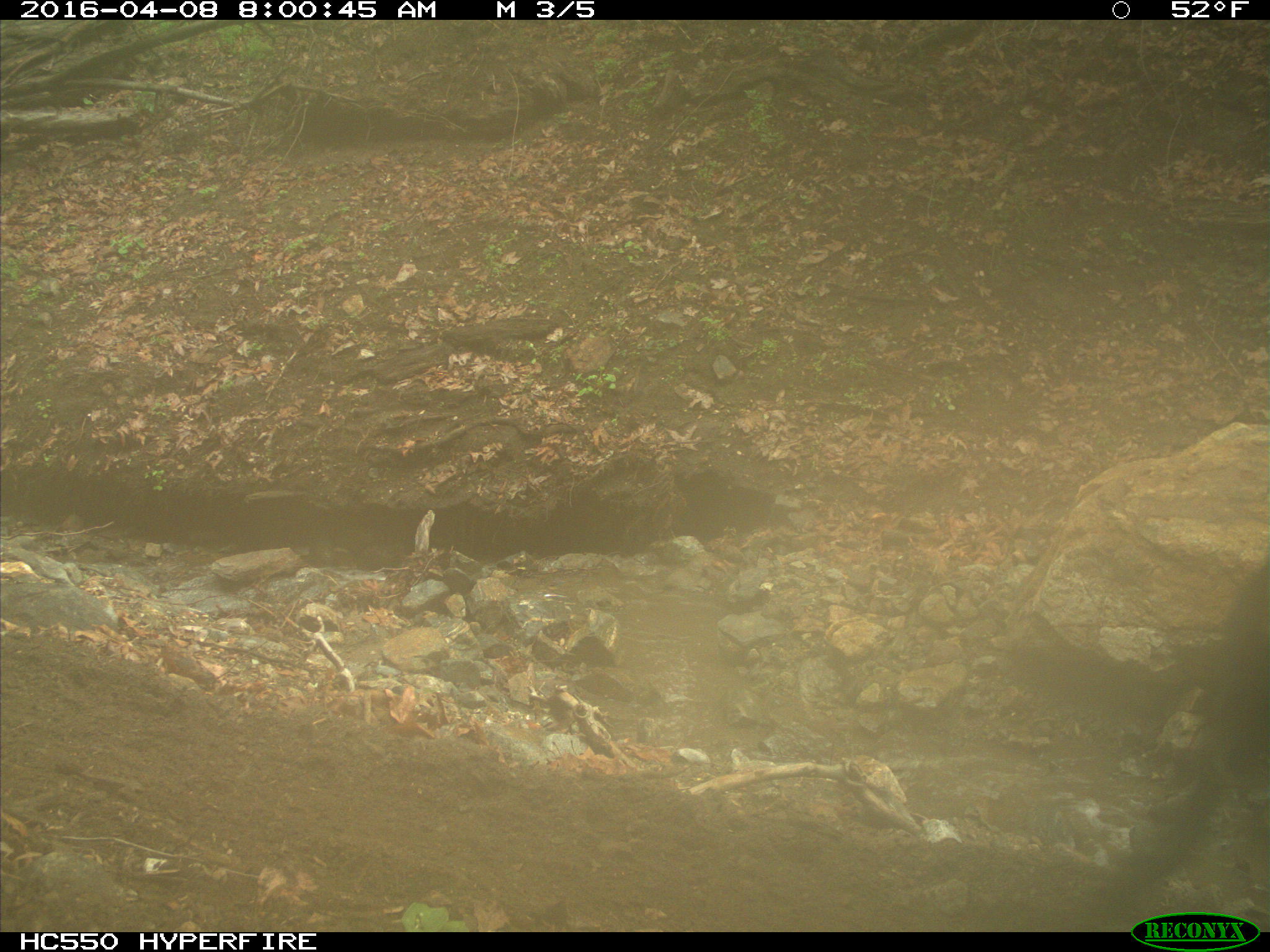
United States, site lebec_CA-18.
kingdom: Animalia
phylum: Chordata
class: Mammalia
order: Artiodactyla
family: Bovidae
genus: Bos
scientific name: Bos taurus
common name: domestic cow